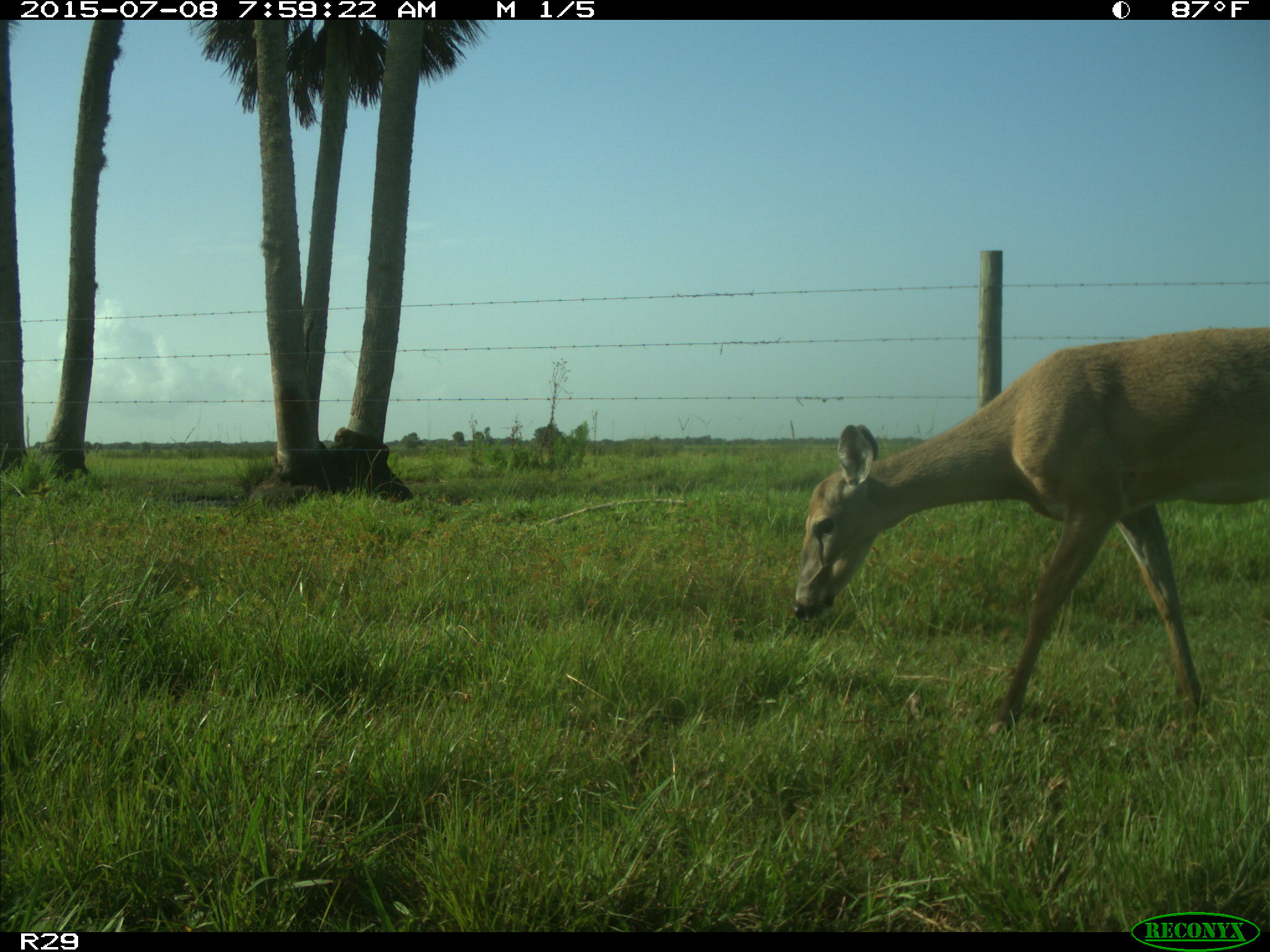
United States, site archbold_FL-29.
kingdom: Animalia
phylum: Chordata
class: Mammalia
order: Artiodactyla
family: Cervidae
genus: Odocoileus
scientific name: Odocoileus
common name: deer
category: unidentified deer